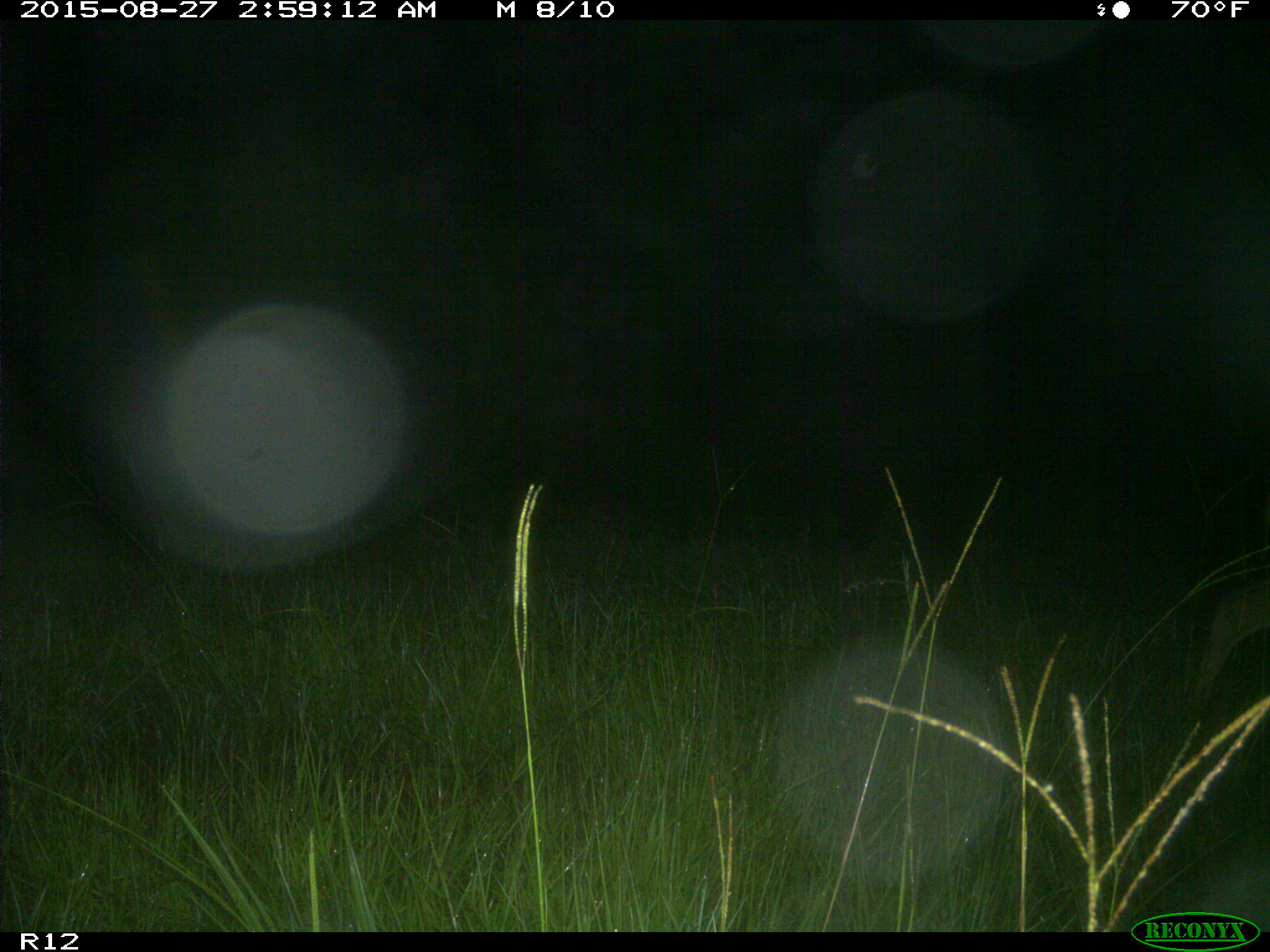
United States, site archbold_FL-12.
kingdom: Animalia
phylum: Chordata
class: Mammalia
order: Artiodactyla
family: Cervidae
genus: Odocoileus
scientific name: Odocoileus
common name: deer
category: unidentified deer